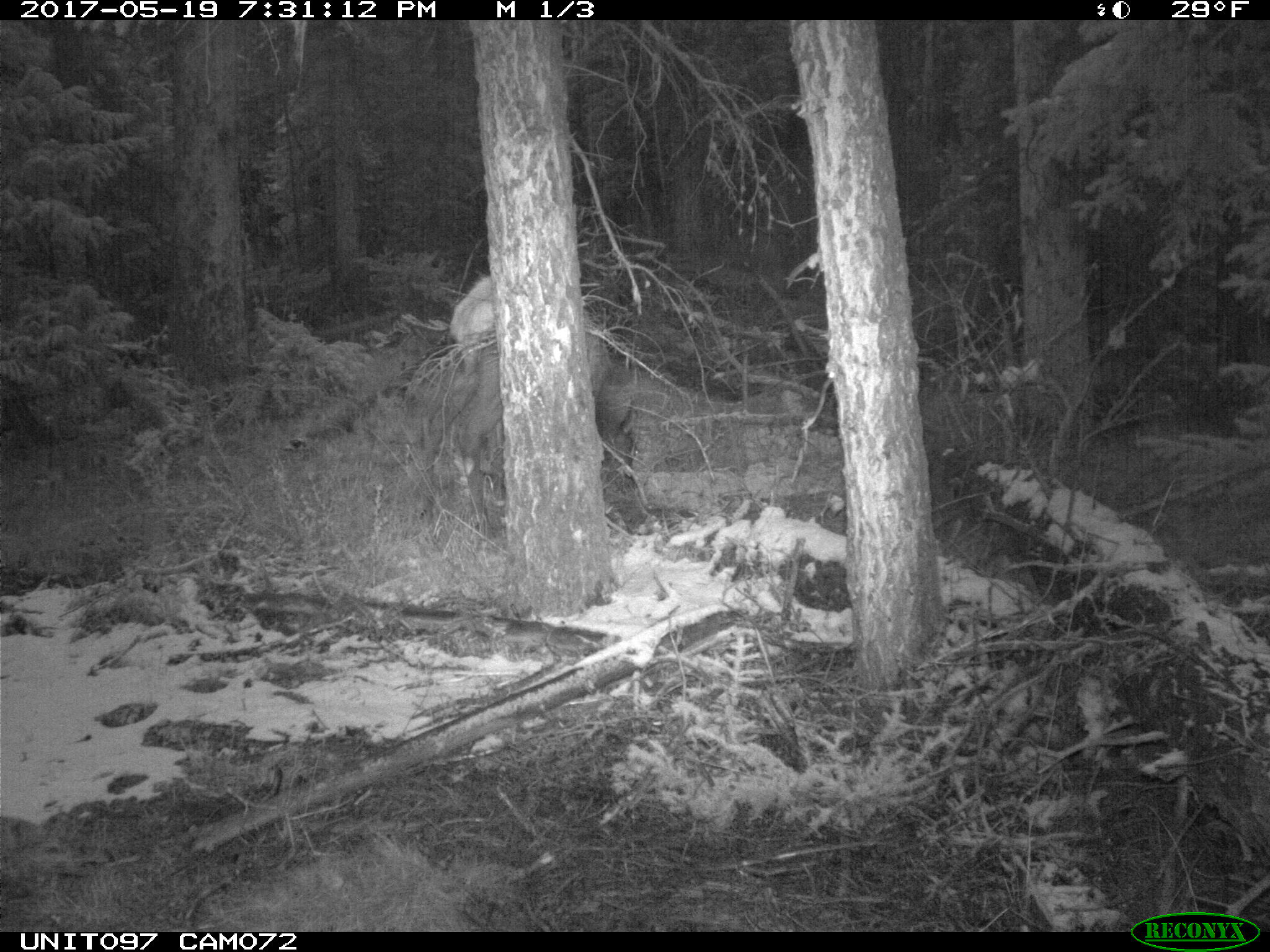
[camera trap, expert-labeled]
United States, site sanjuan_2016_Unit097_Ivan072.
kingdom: Animalia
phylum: Chordata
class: Mammalia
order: Artiodactyla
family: Cervidae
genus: Cervus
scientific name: Cervus elaphus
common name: red deer